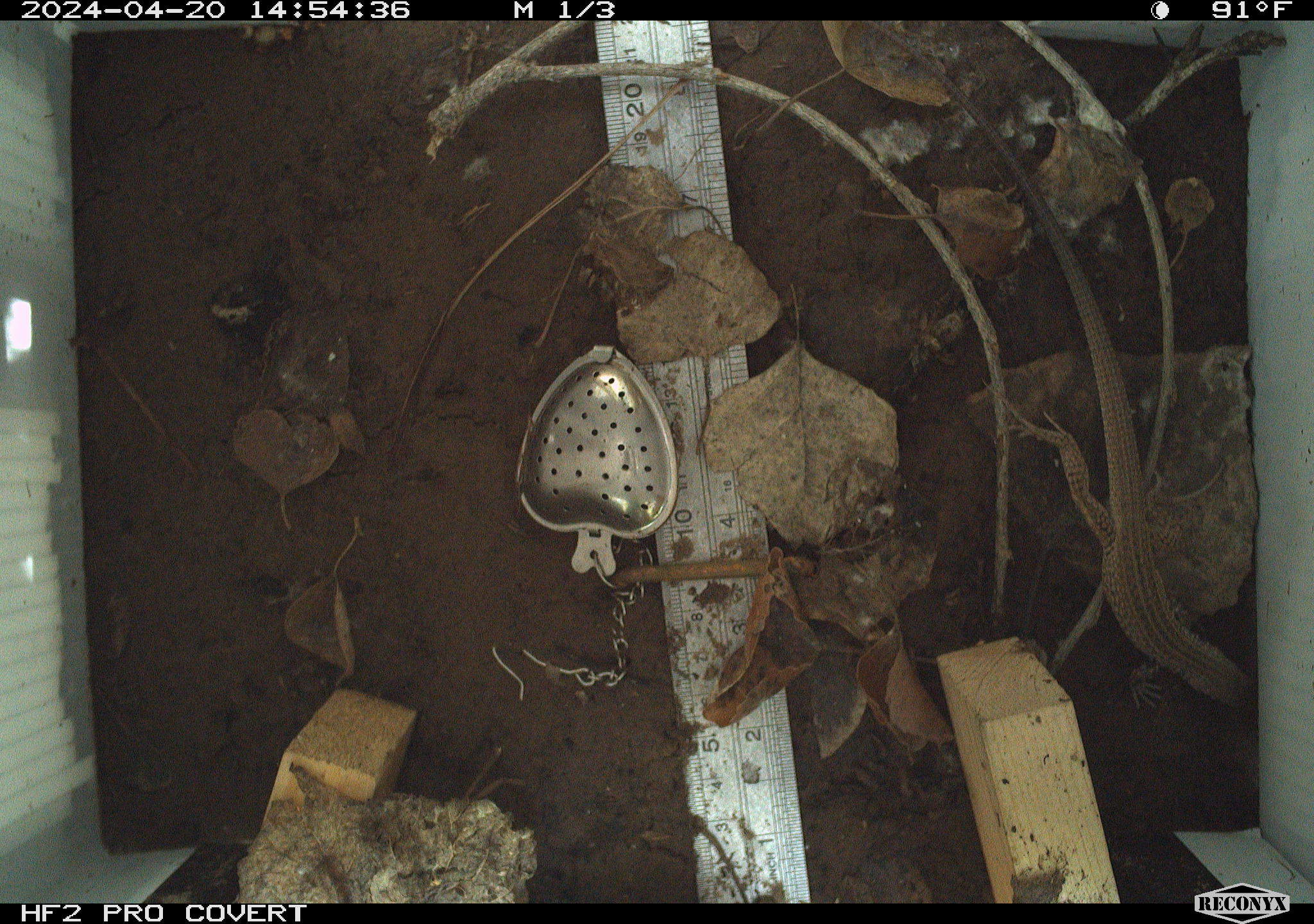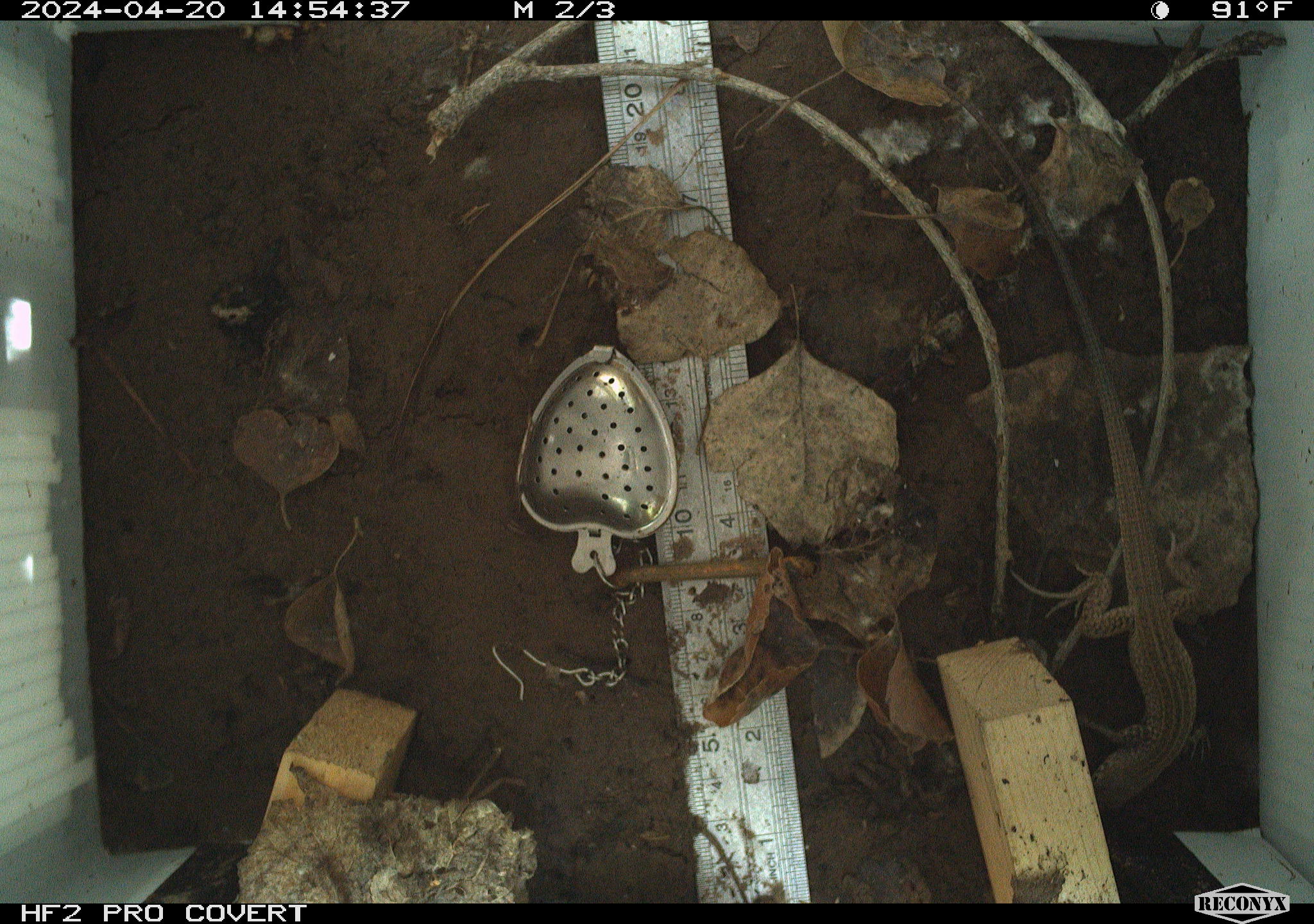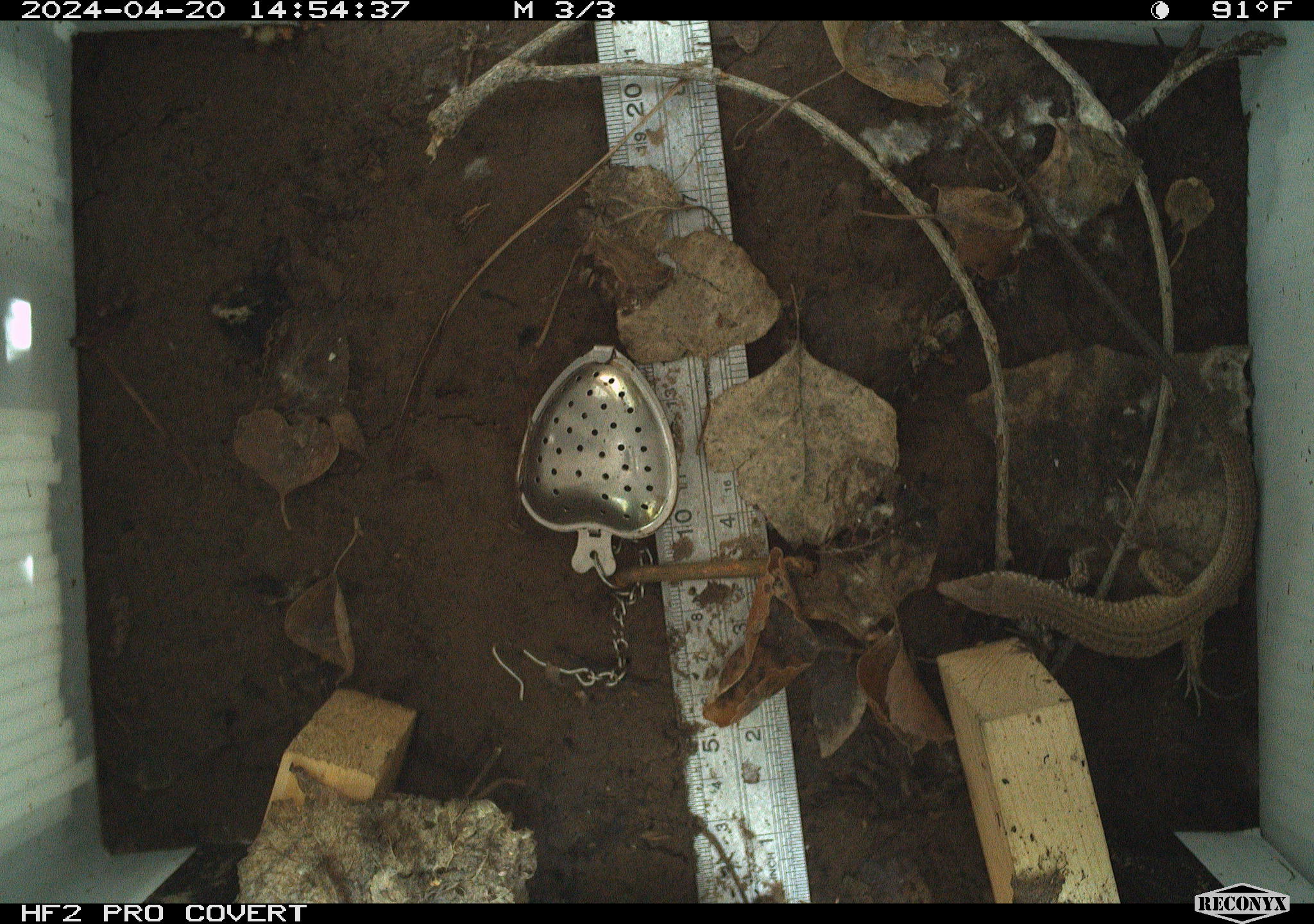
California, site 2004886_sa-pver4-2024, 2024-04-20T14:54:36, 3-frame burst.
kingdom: Animalia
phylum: Chordata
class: Reptilia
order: Squamata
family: Teiidae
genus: Aspidoscelis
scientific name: Aspidoscelis tigris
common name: western whiptail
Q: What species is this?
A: Western whiptail (Aspidoscelis tigris).